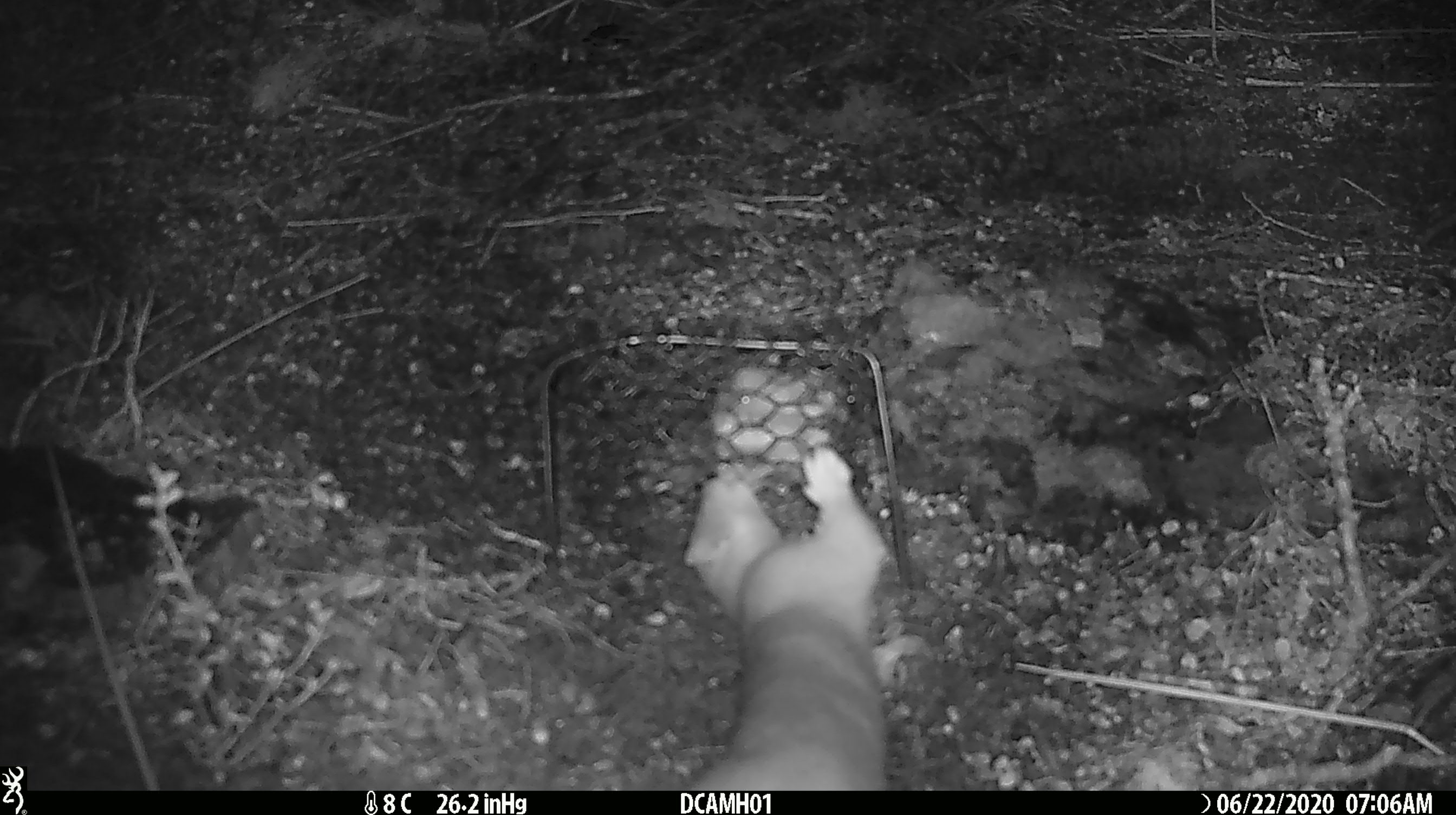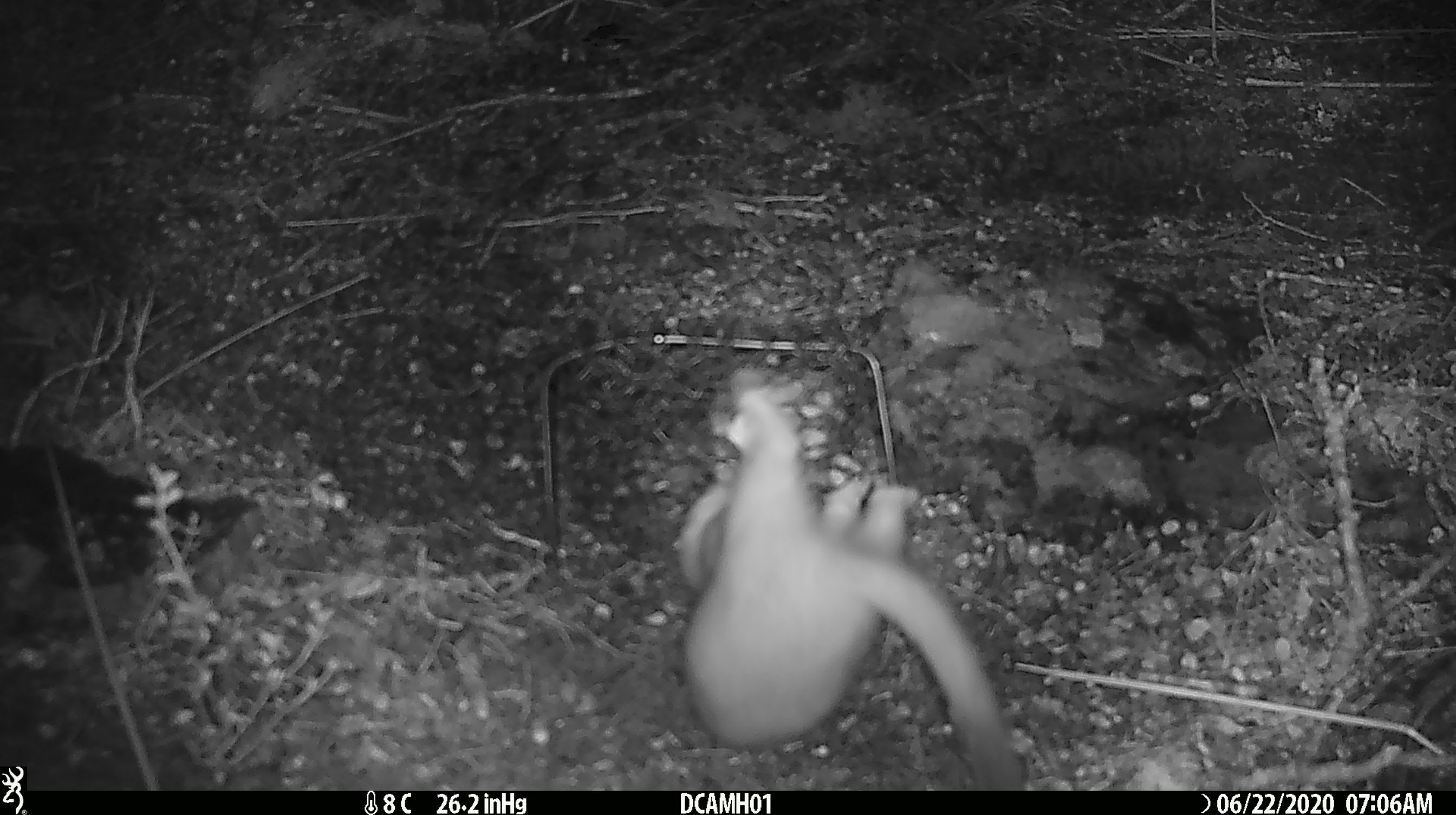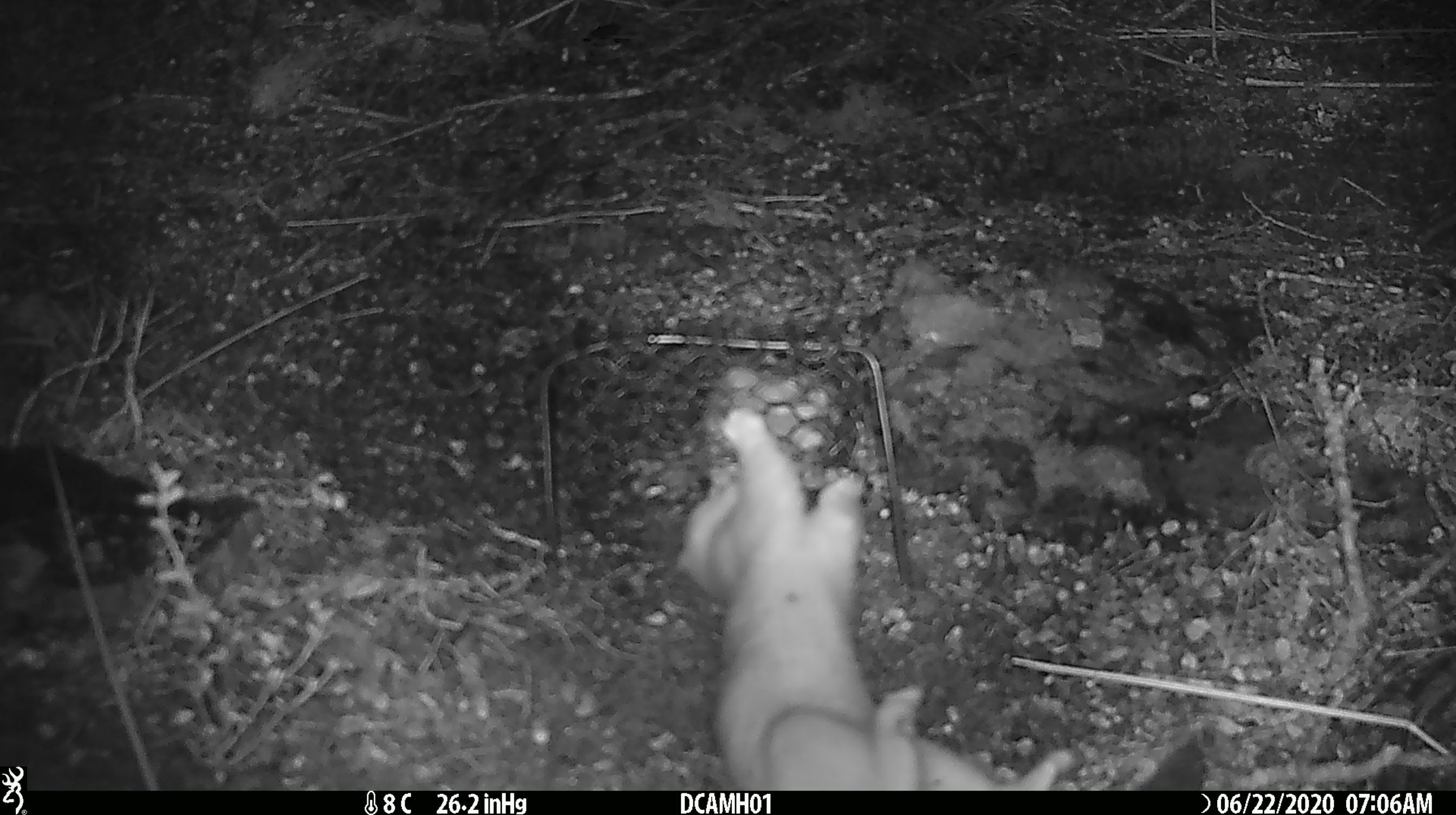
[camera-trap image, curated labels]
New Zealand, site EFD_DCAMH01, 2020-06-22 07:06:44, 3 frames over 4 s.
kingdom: Animalia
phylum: Chordata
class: Mammalia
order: Carnivora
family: Mustelidae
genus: Mustela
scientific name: Mustela erminea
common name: stoat